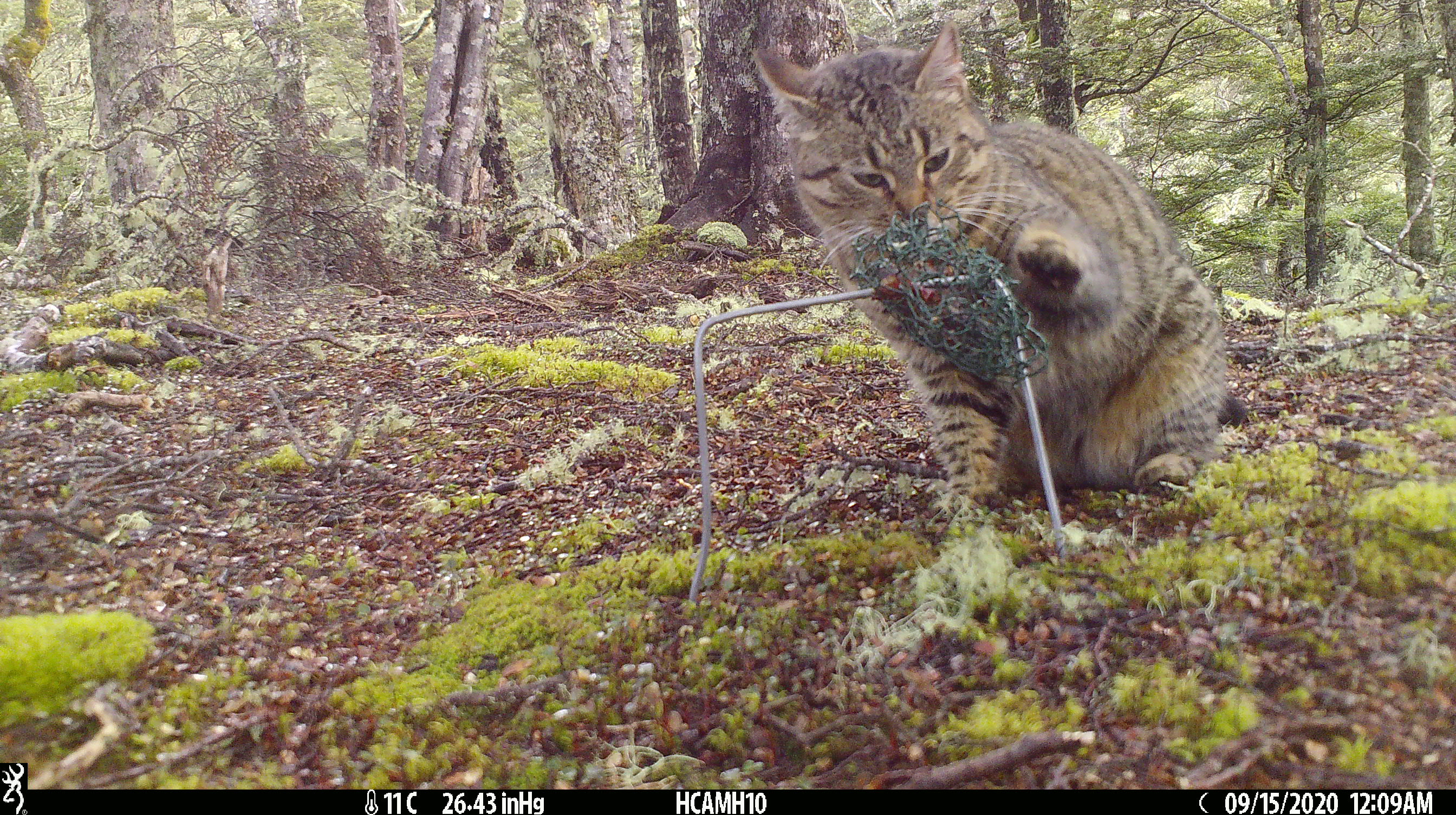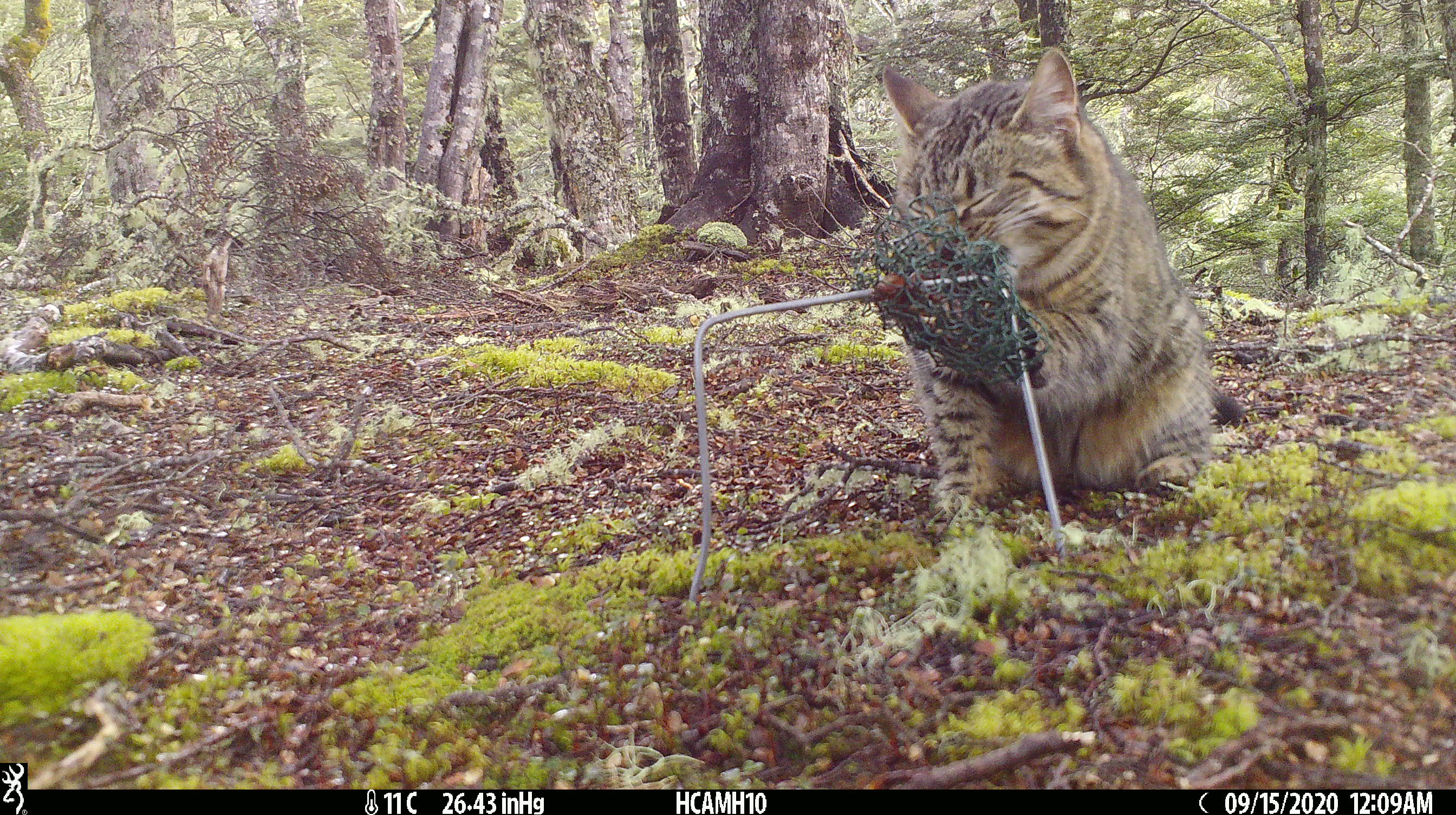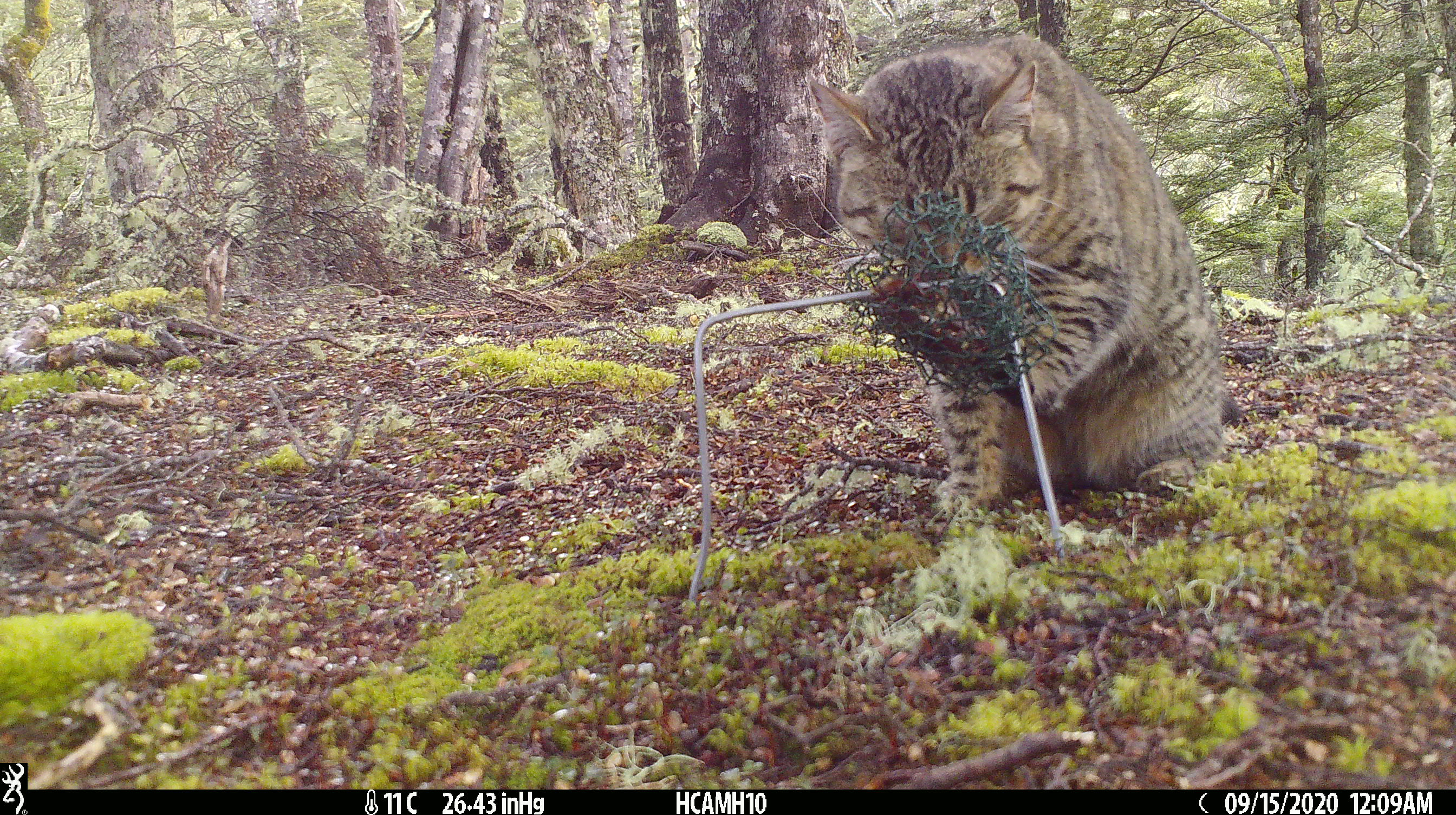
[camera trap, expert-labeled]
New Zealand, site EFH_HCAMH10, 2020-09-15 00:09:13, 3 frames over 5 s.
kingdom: Animalia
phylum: Chordata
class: Mammalia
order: Carnivora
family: Felidae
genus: Felis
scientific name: Felis catus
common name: domestic cat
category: cat